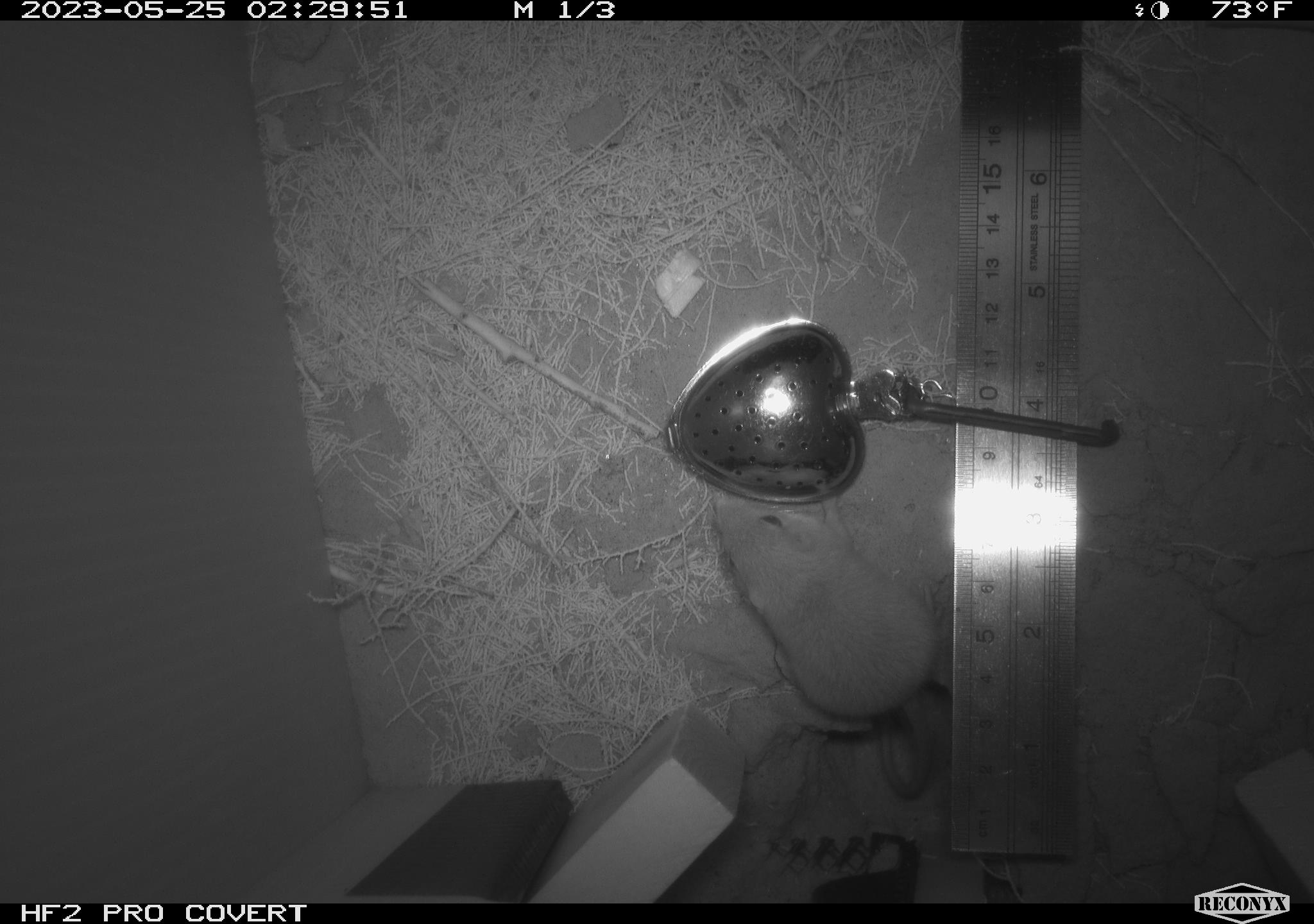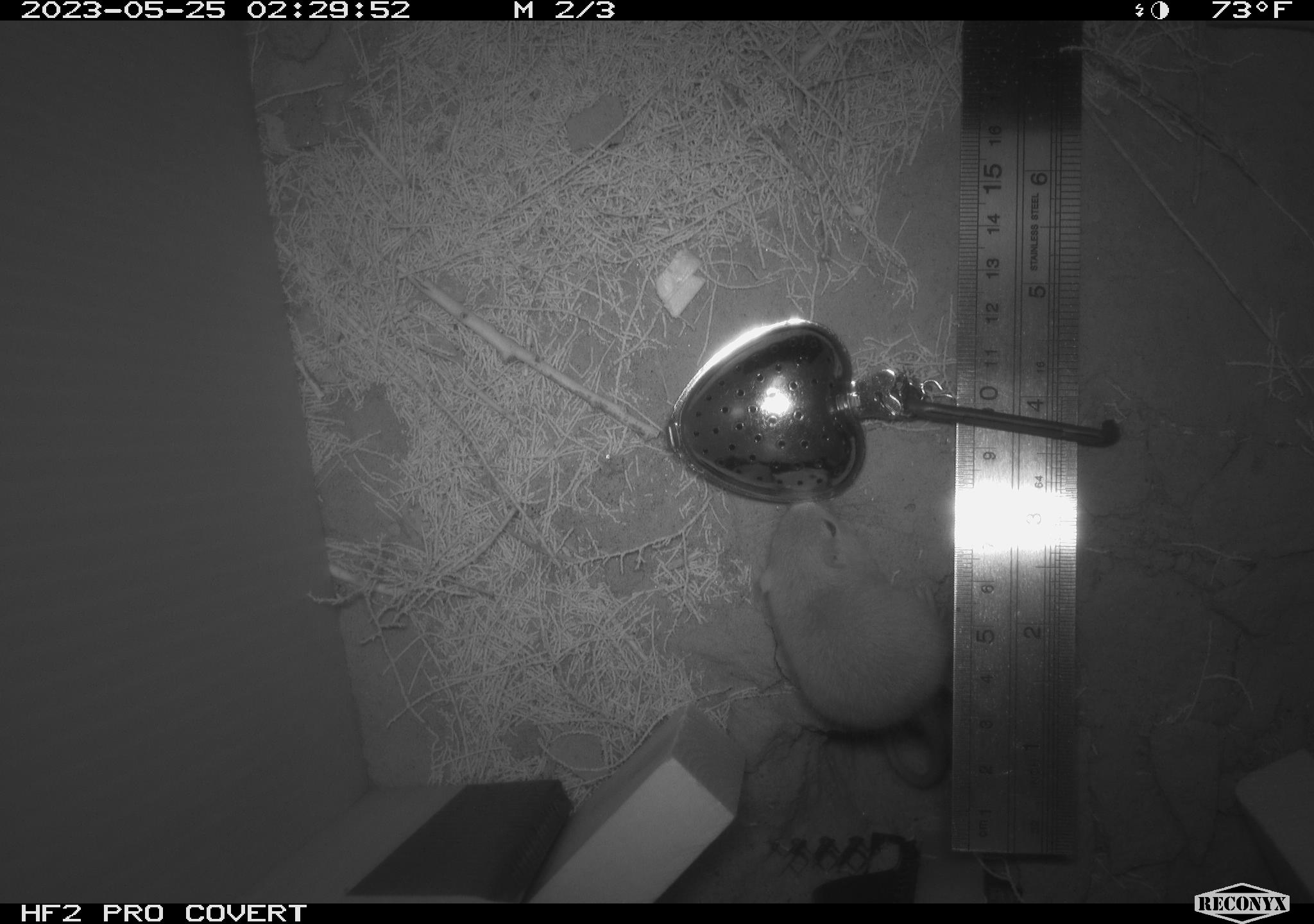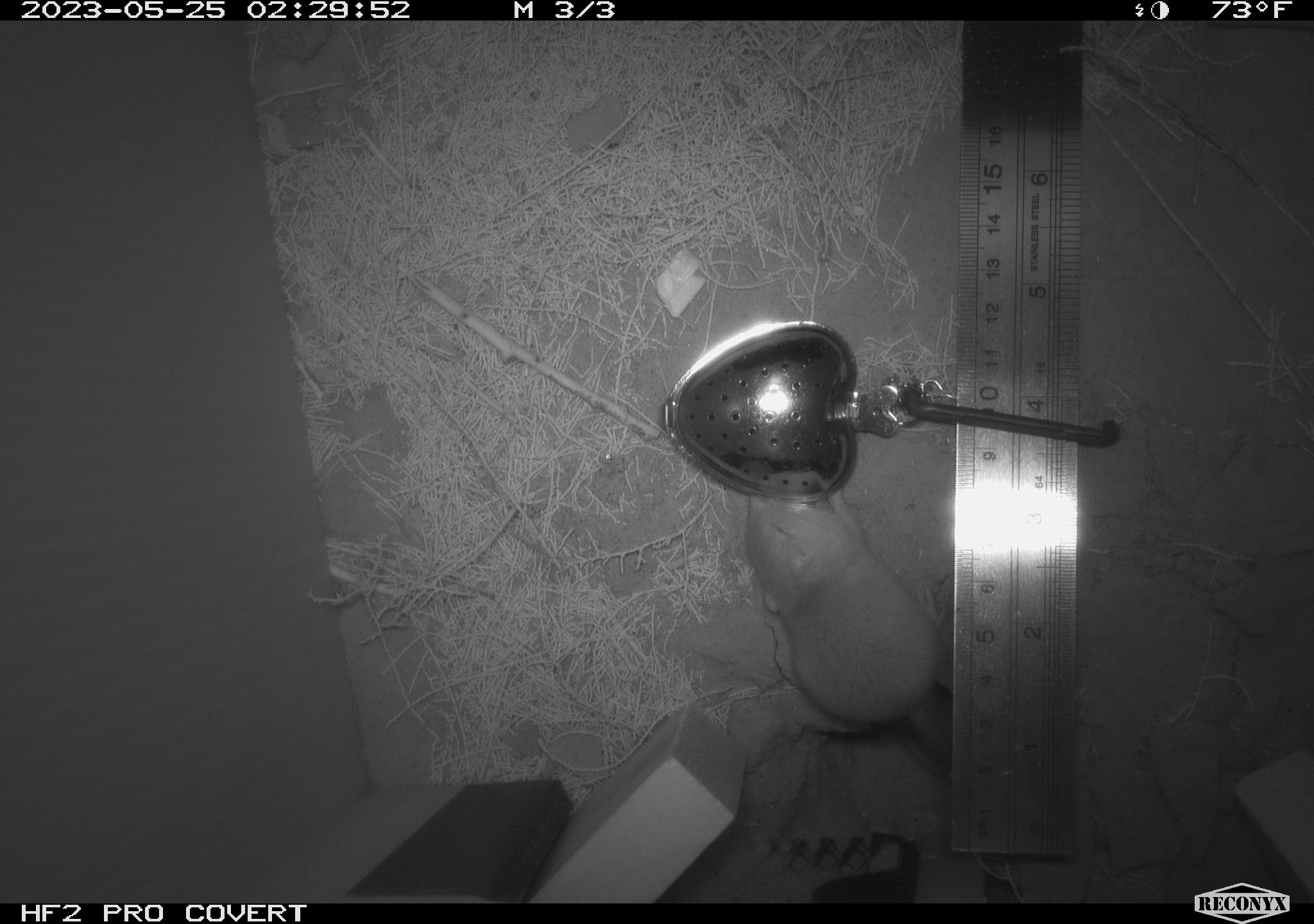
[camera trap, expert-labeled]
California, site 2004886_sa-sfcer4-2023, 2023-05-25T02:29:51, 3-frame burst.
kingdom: Animalia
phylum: Chordata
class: Mammalia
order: Rodentia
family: Heteromyidae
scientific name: Heteromyidae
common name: kangaroo rats and pocket mice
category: heteromyidae family